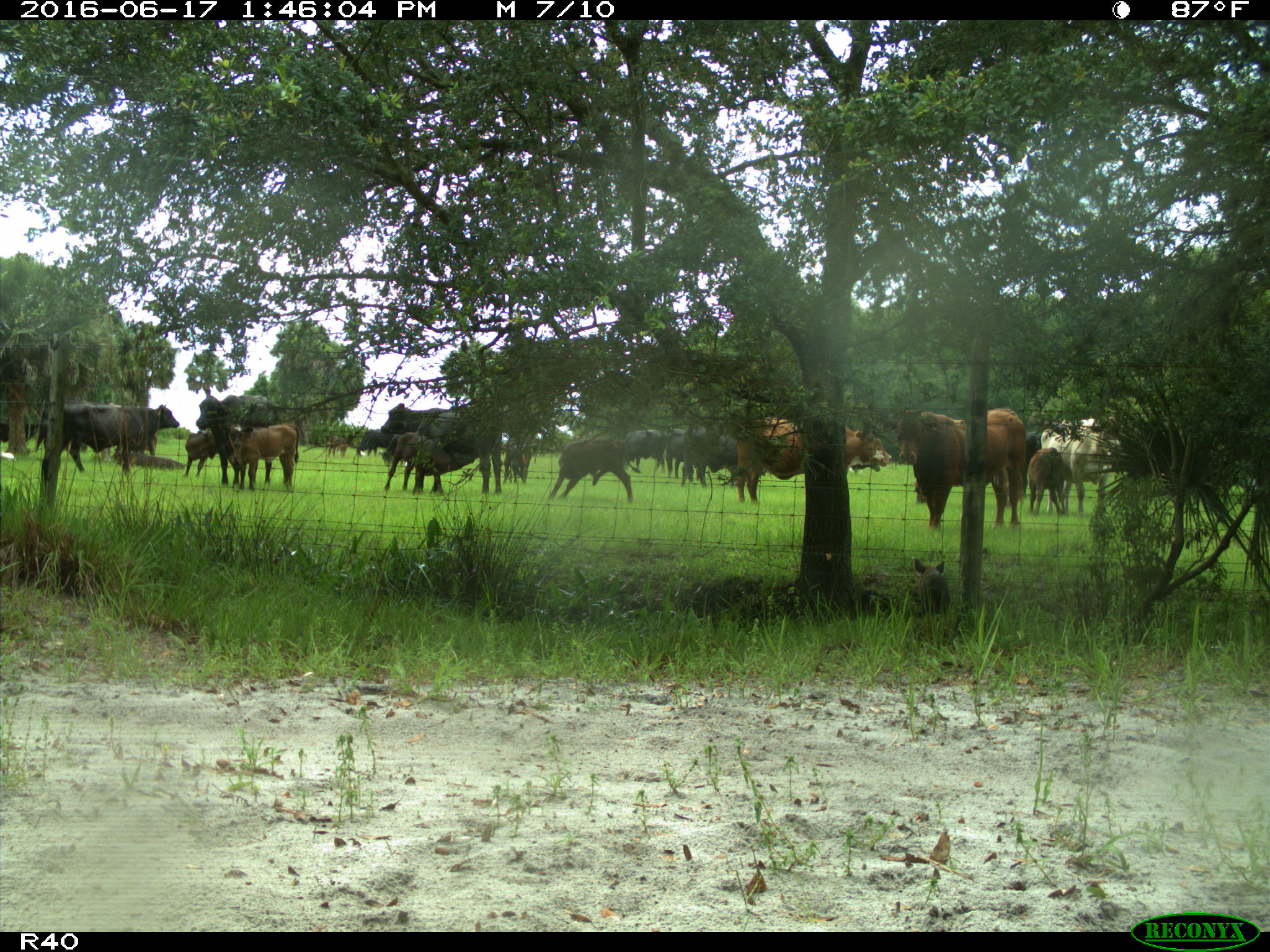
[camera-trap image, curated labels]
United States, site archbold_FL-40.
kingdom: Animalia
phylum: Chordata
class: Mammalia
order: Artiodactyla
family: Suidae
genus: Sus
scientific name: Sus scrofa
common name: wild boar